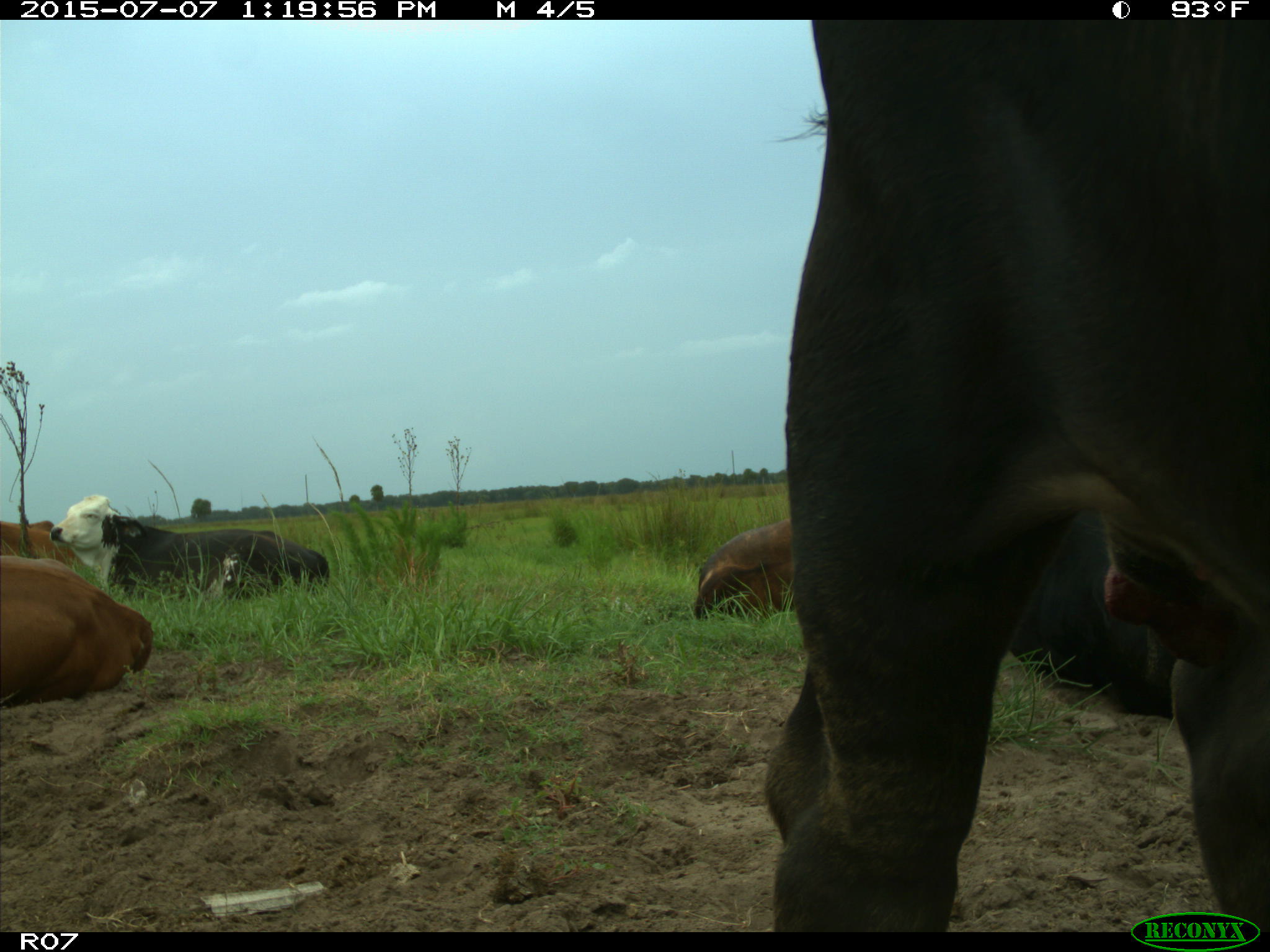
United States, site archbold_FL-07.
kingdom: Animalia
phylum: Chordata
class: Mammalia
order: Artiodactyla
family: Bovidae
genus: Bos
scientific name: Bos taurus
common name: domestic cow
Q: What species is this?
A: Bos taurus (domestic cow).